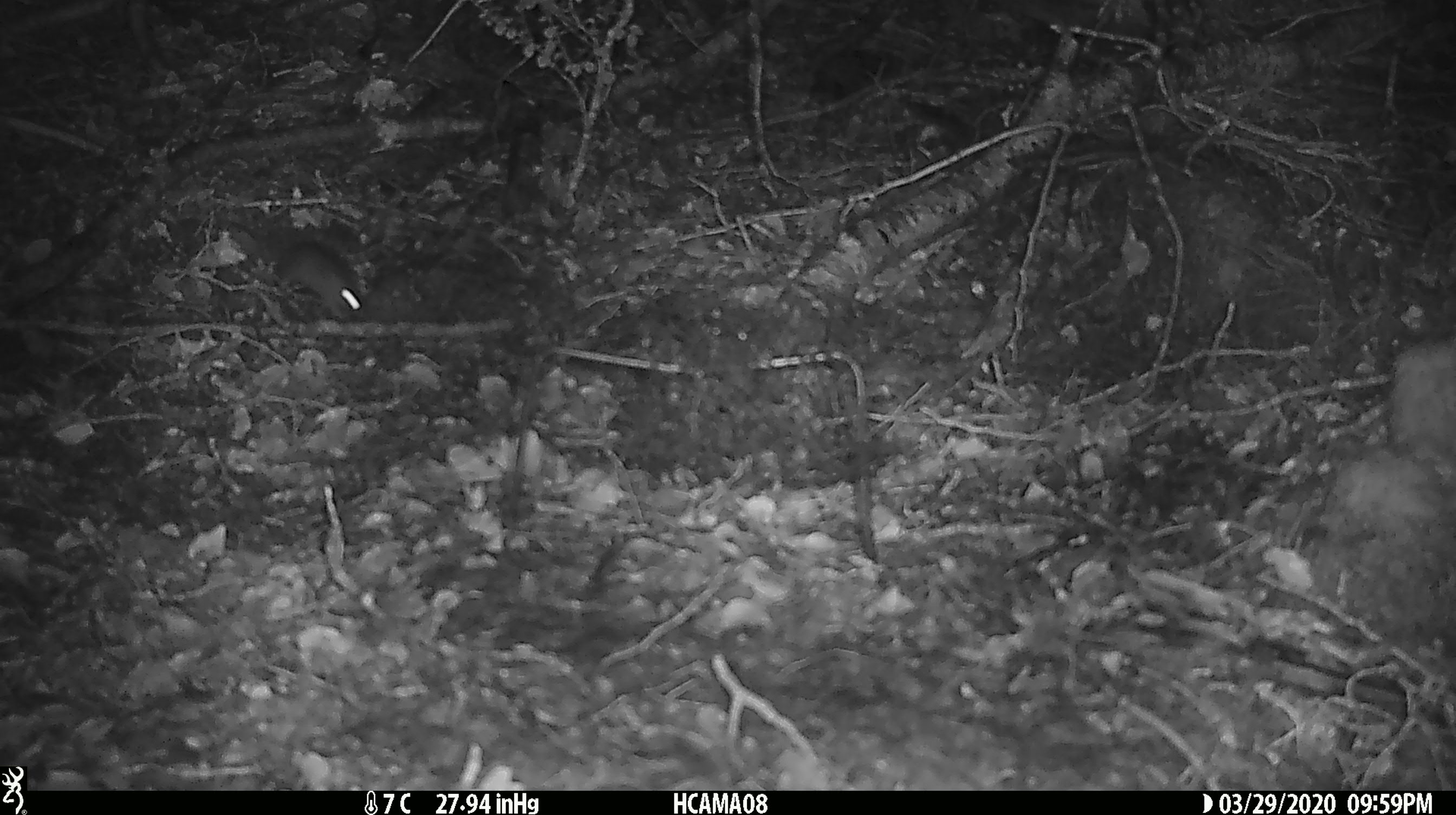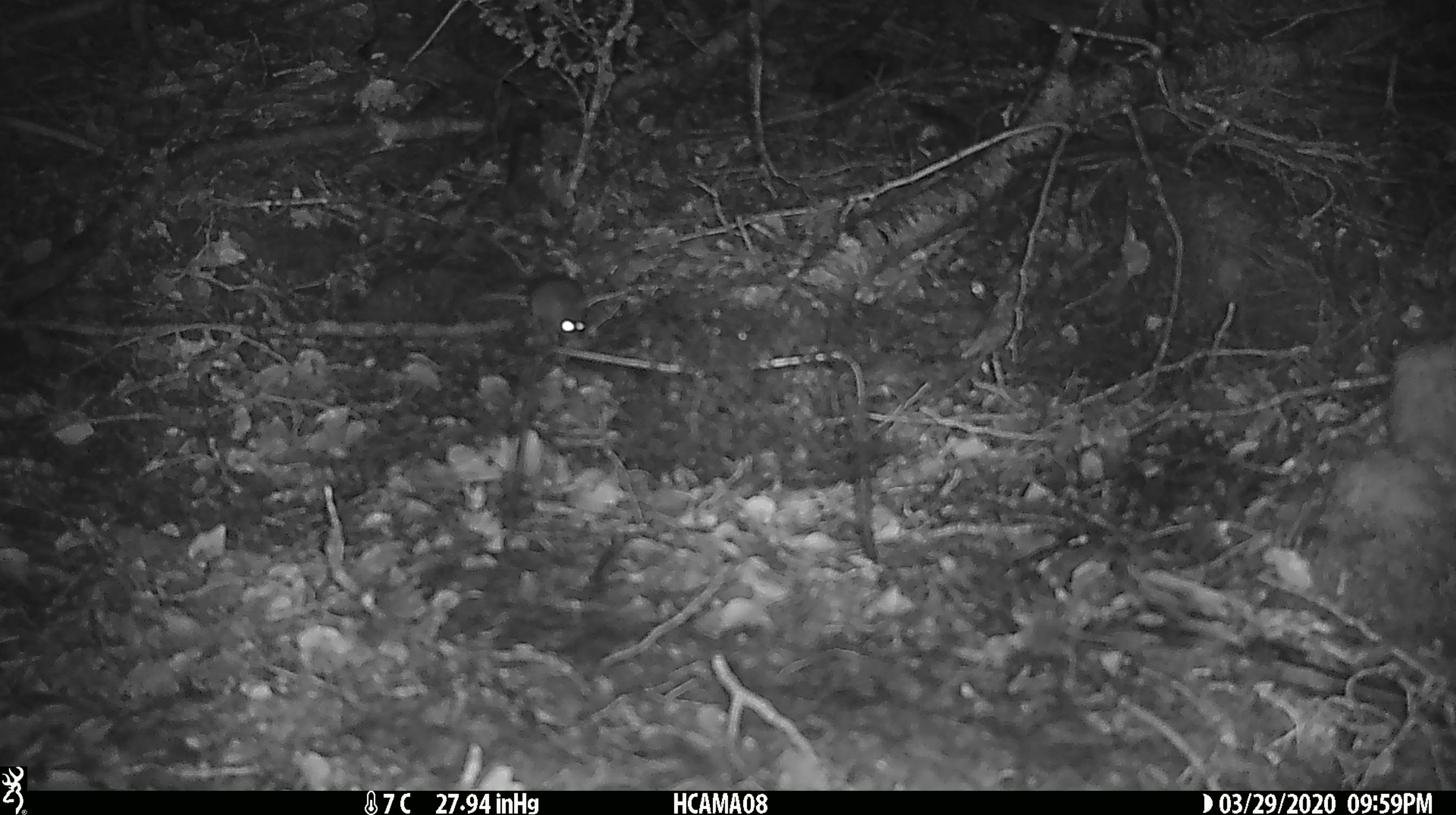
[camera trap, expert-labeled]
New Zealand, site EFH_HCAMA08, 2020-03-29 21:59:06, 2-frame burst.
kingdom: Animalia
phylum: Chordata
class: Mammalia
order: Rodentia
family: Muridae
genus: Mus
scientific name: Mus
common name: mouse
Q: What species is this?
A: Mouse (Mus).